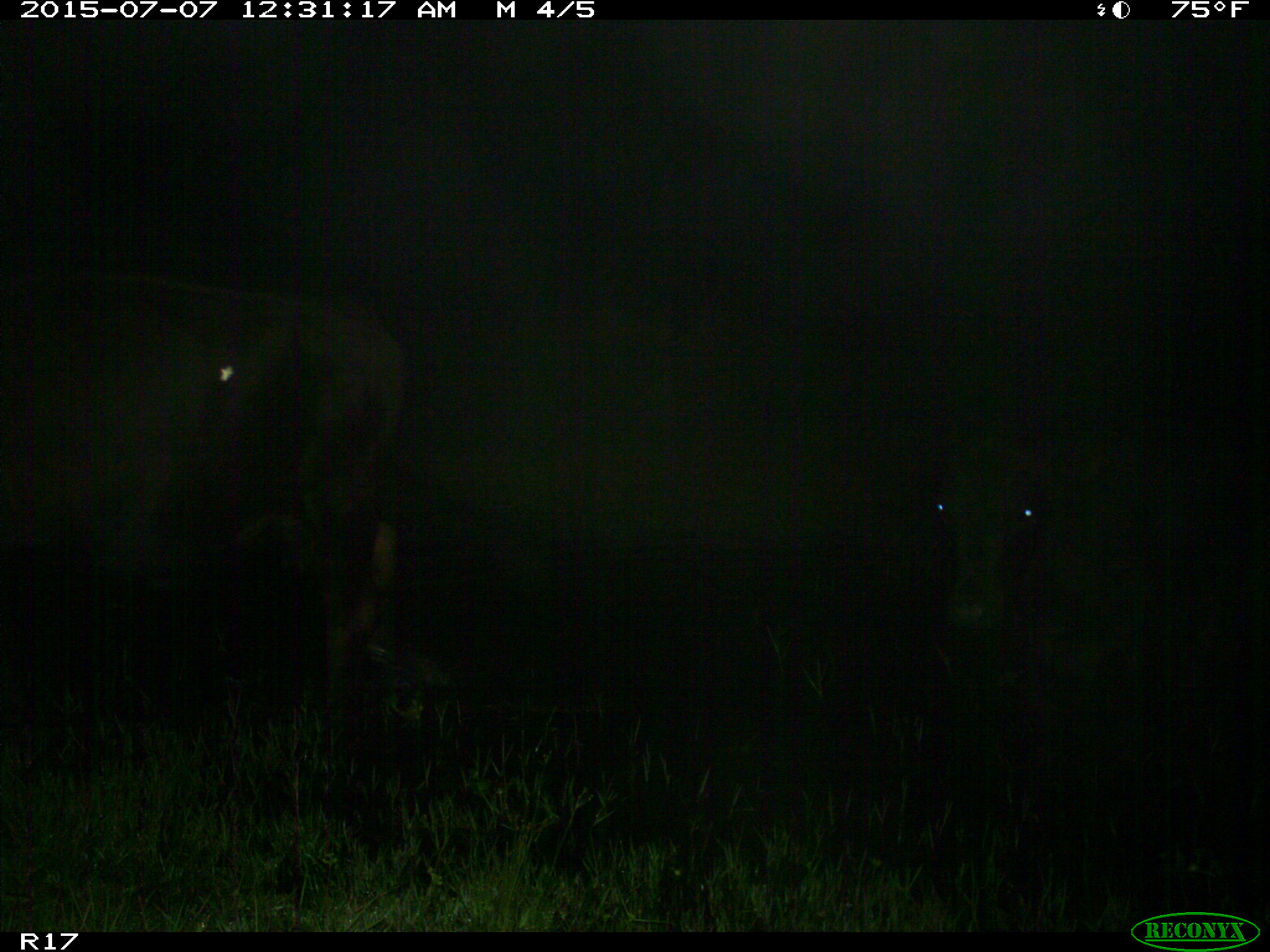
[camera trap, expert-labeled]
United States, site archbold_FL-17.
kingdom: Animalia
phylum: Chordata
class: Mammalia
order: Artiodactyla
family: Bovidae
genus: Bos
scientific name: Bos taurus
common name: domestic cow